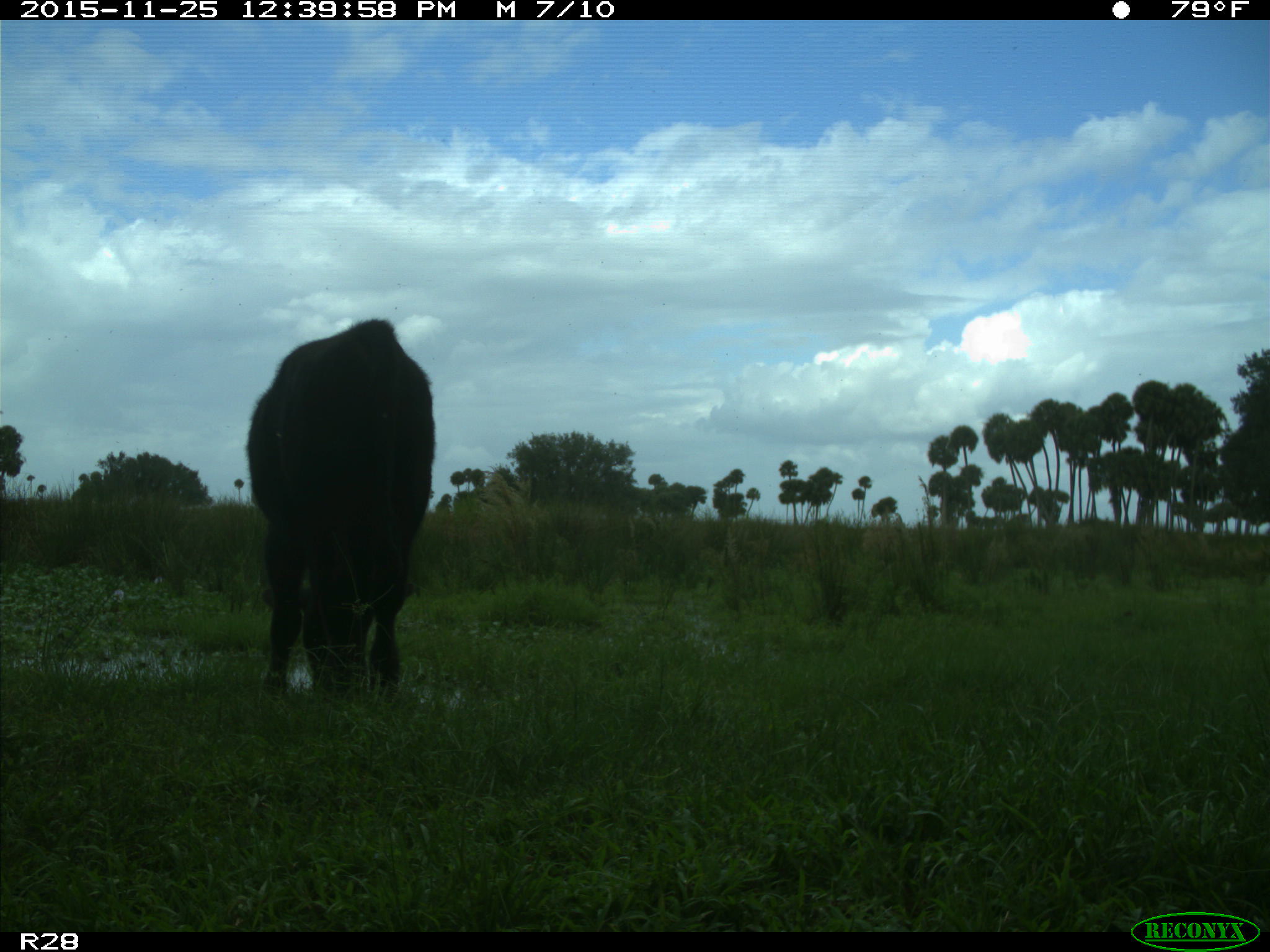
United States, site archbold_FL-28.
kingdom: Animalia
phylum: Chordata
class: Mammalia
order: Artiodactyla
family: Bovidae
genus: Bos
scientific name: Bos taurus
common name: domestic cow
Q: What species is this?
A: Bos taurus (domestic cow).